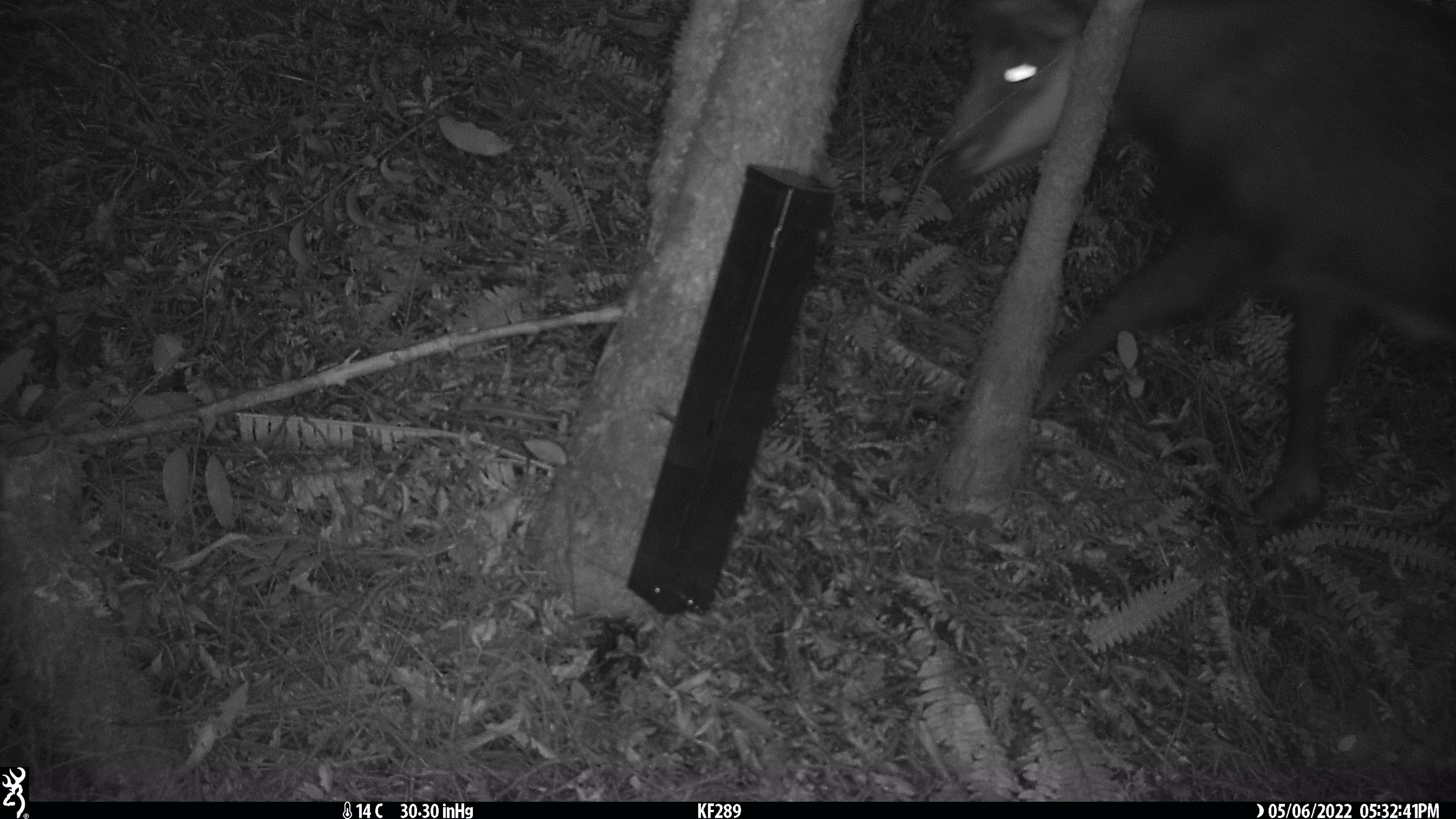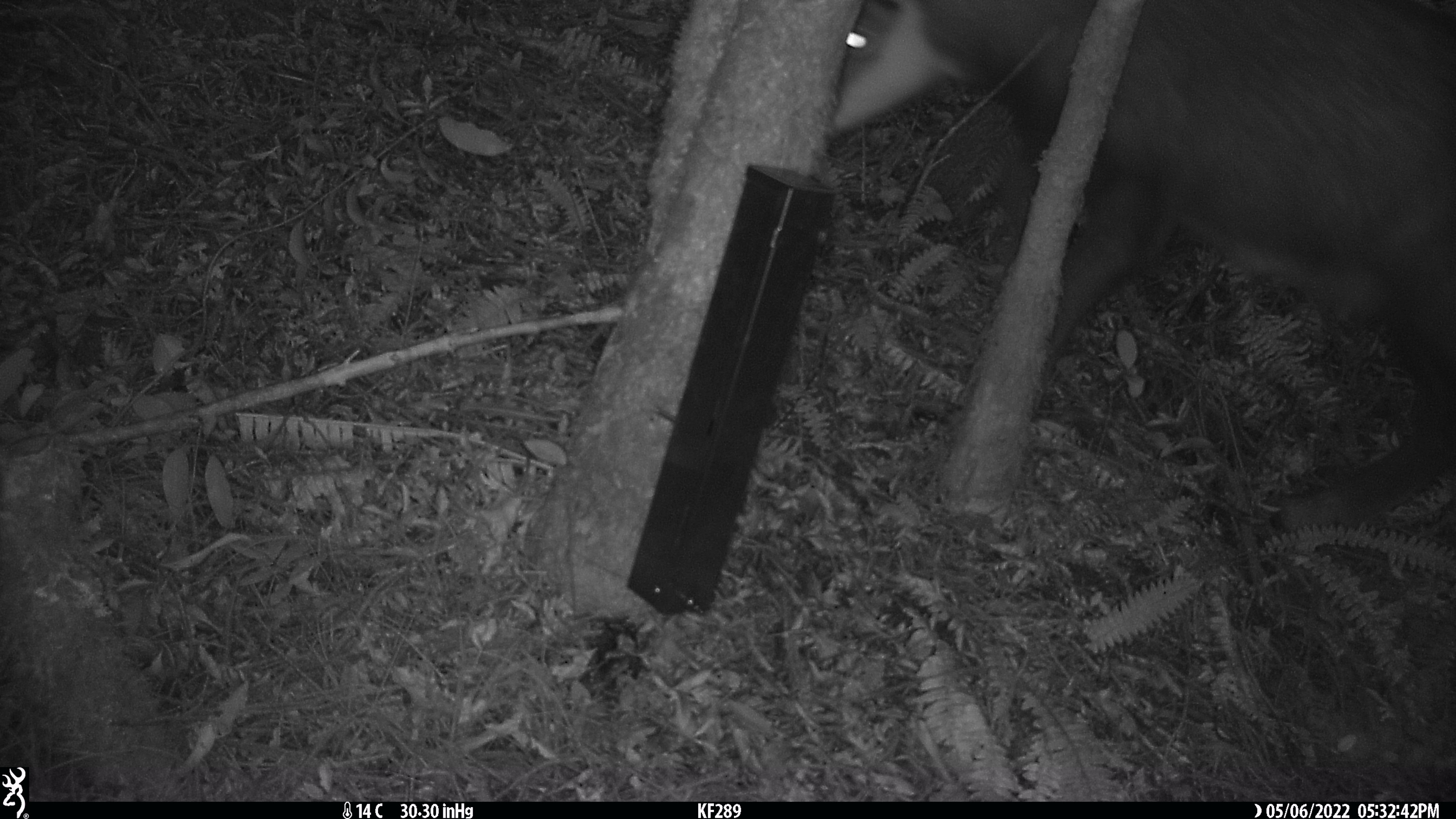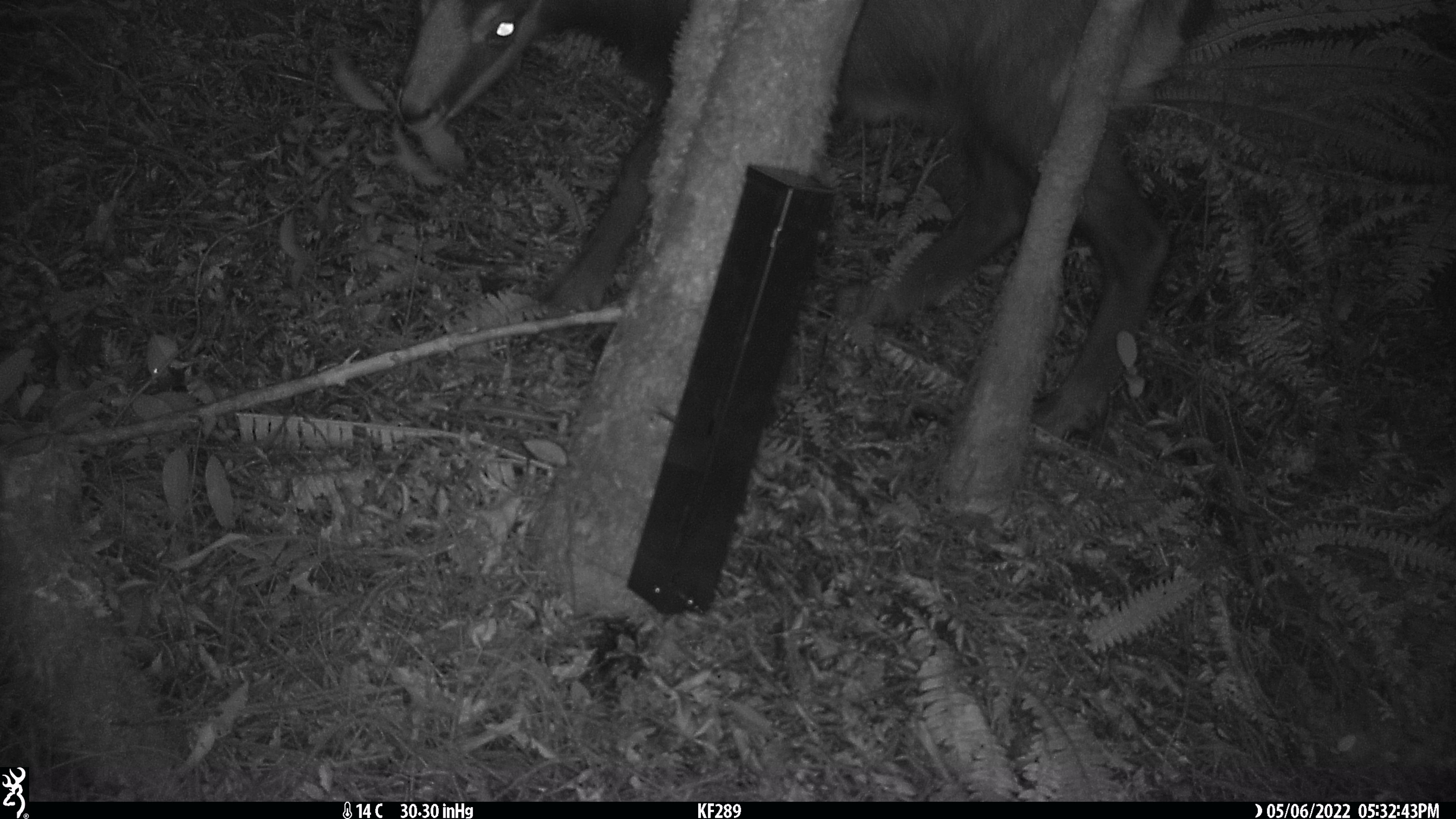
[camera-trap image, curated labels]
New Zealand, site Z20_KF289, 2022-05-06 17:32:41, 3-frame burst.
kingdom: Animalia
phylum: Chordata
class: Mammalia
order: Artiodactyla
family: Bovidae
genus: Rupicapra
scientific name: Rupicapra rupicapra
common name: alpine chamois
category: chamois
Chamois (alpine chamois) (Rupicapra rupicapra).